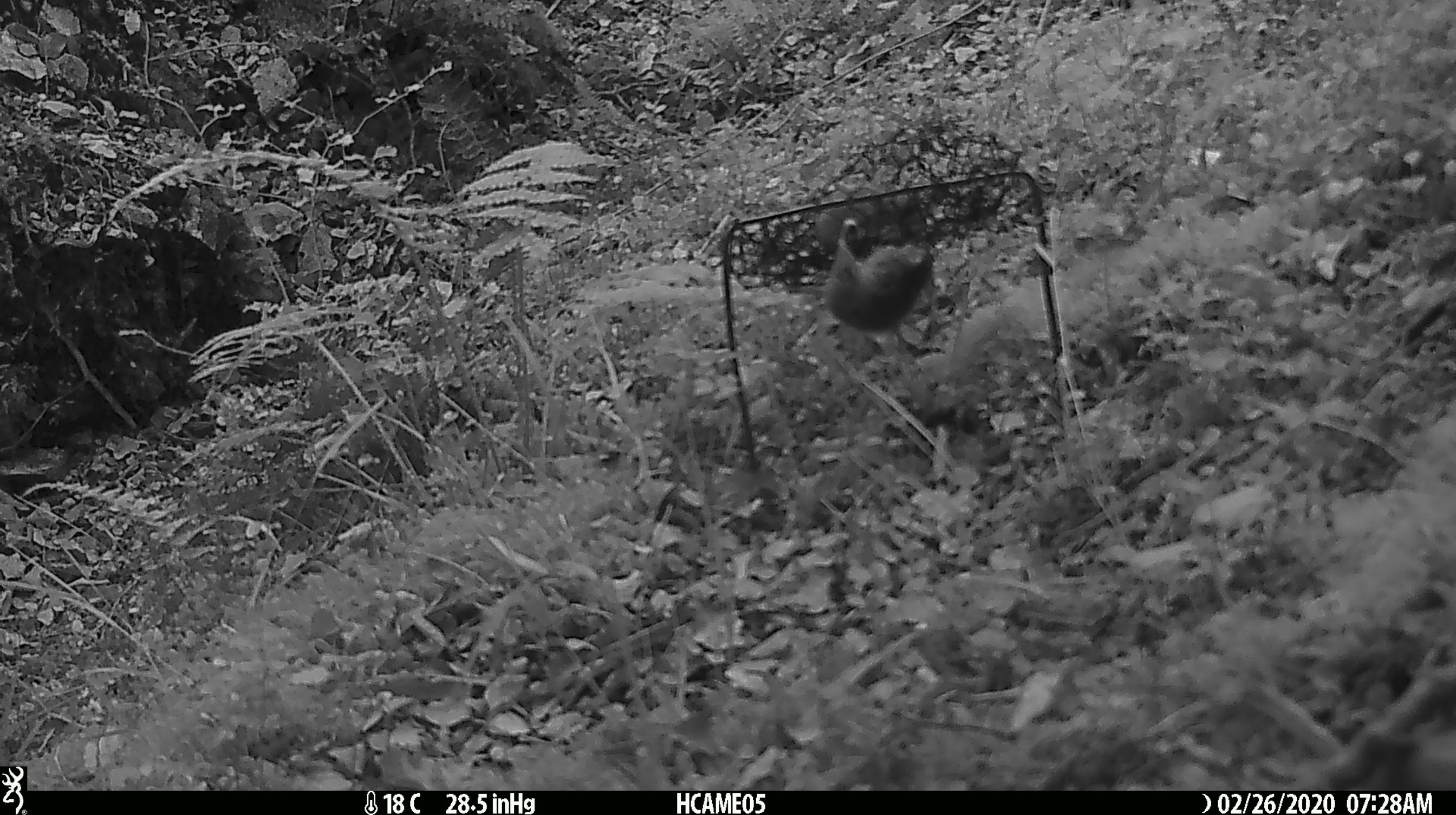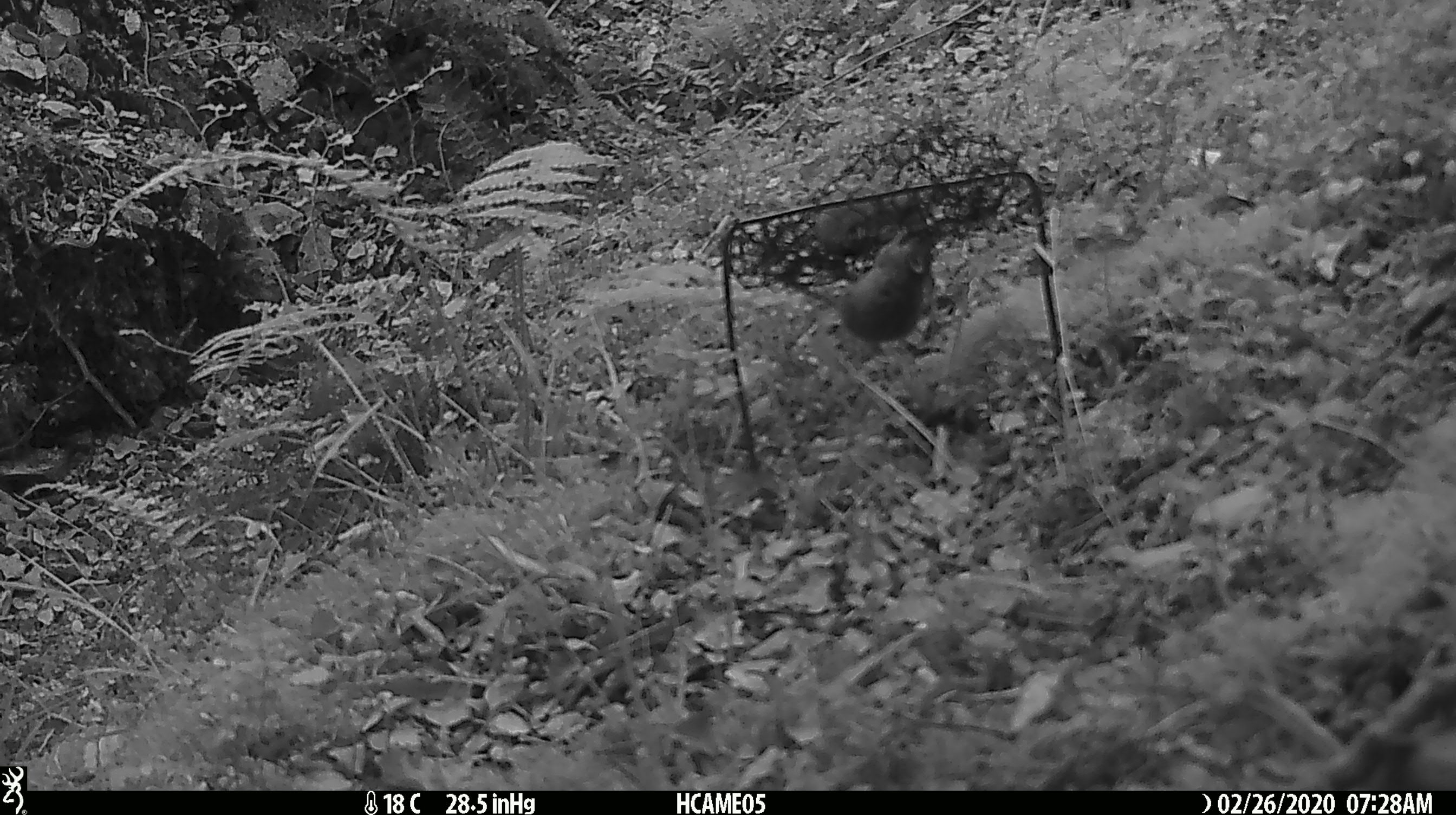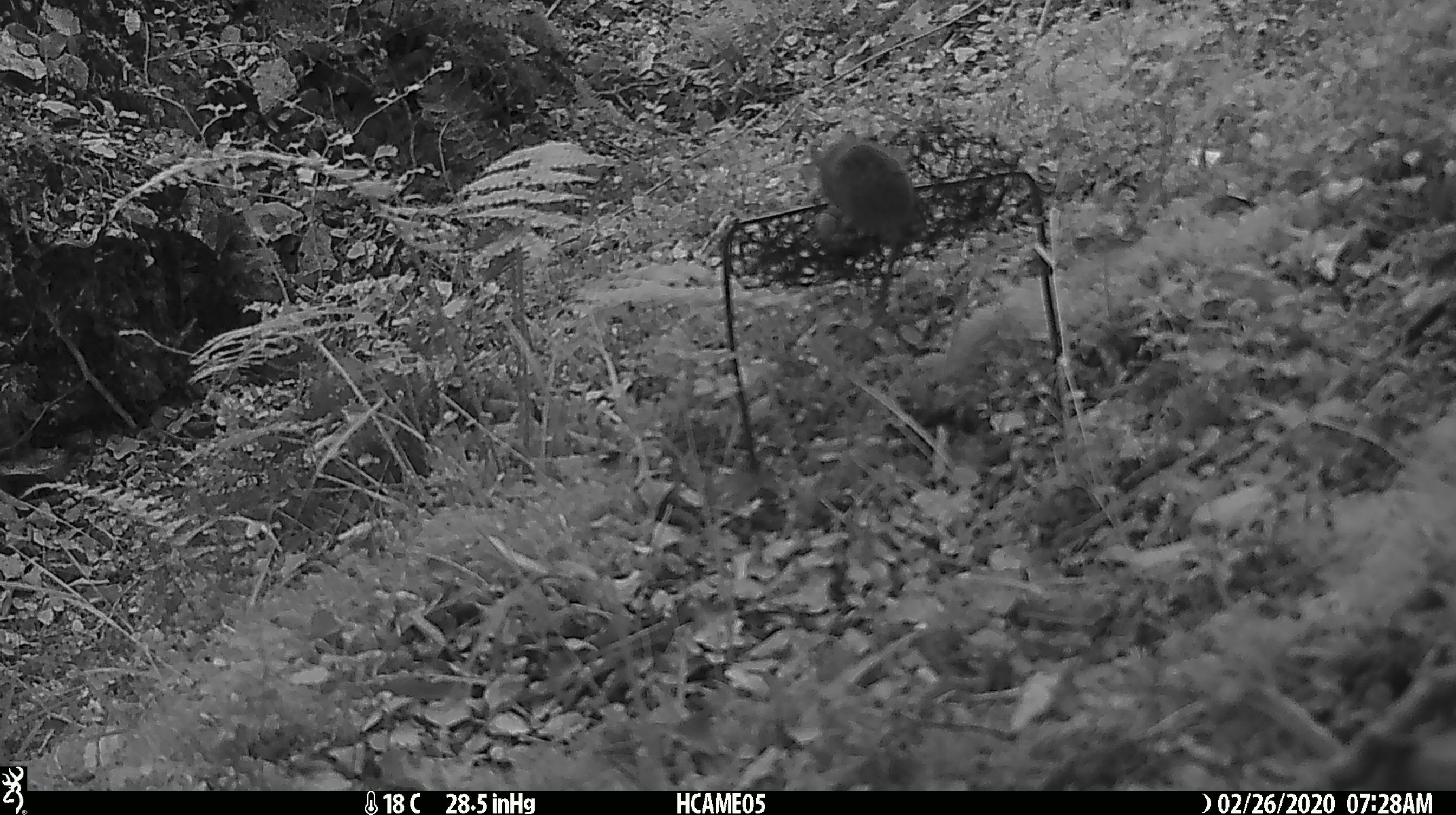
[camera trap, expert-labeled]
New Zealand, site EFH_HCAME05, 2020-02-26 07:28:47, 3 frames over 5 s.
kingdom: Animalia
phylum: Chordata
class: Mammalia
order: Rodentia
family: Muridae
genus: Mus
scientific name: Mus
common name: mouse